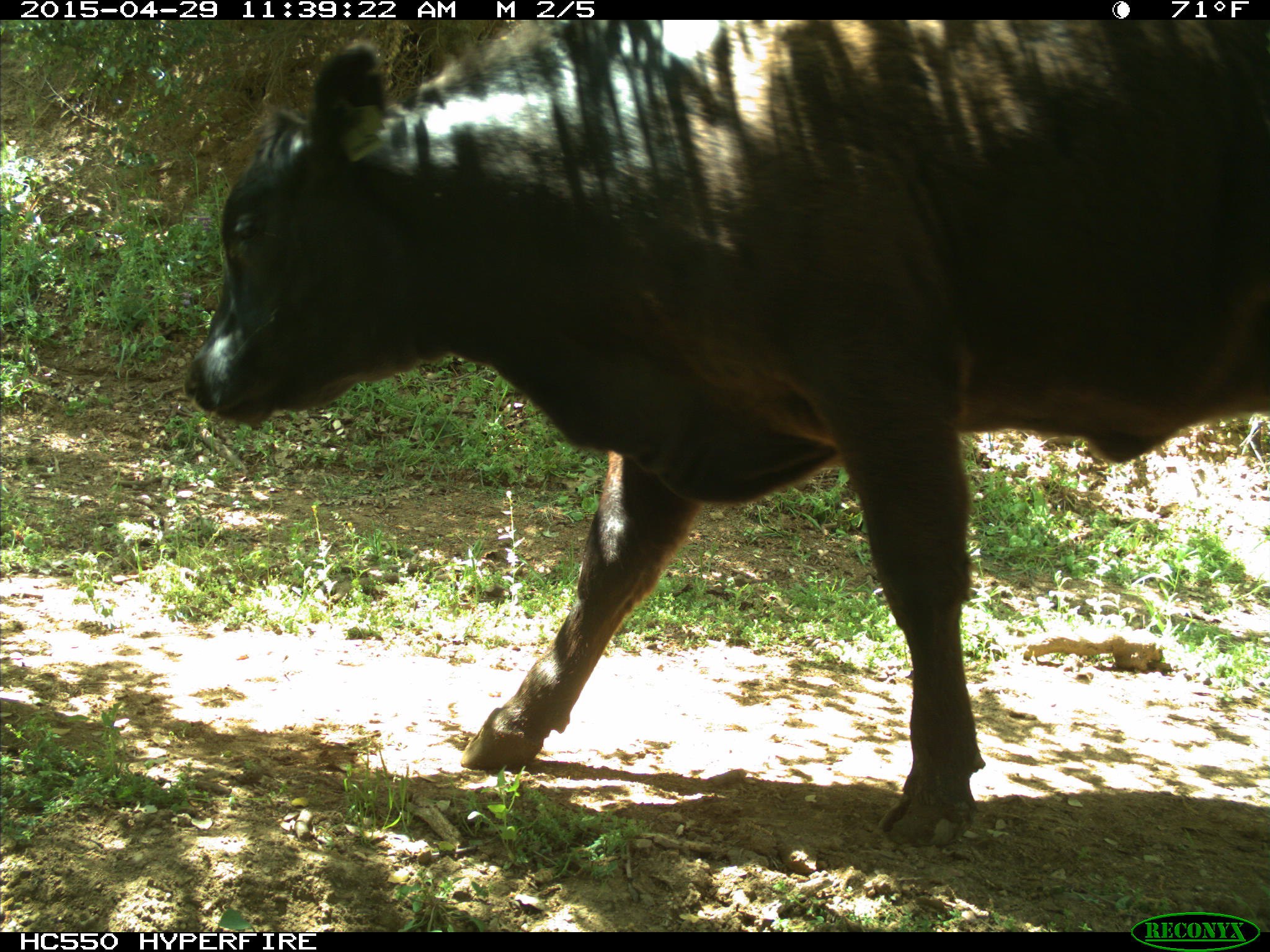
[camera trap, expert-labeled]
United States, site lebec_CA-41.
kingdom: Animalia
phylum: Chordata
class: Mammalia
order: Artiodactyla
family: Bovidae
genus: Bos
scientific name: Bos taurus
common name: domestic cow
Bos taurus (domestic cow).